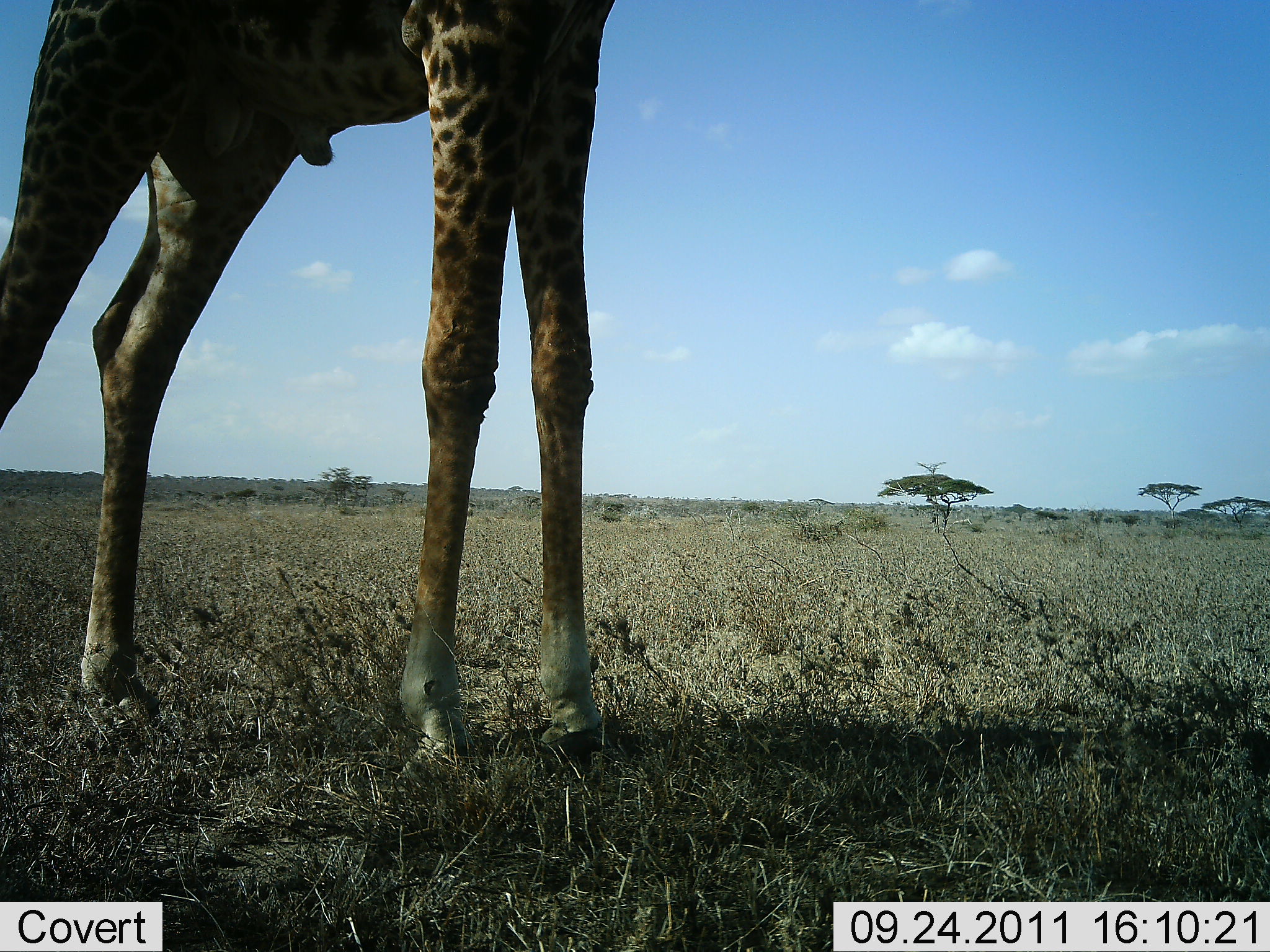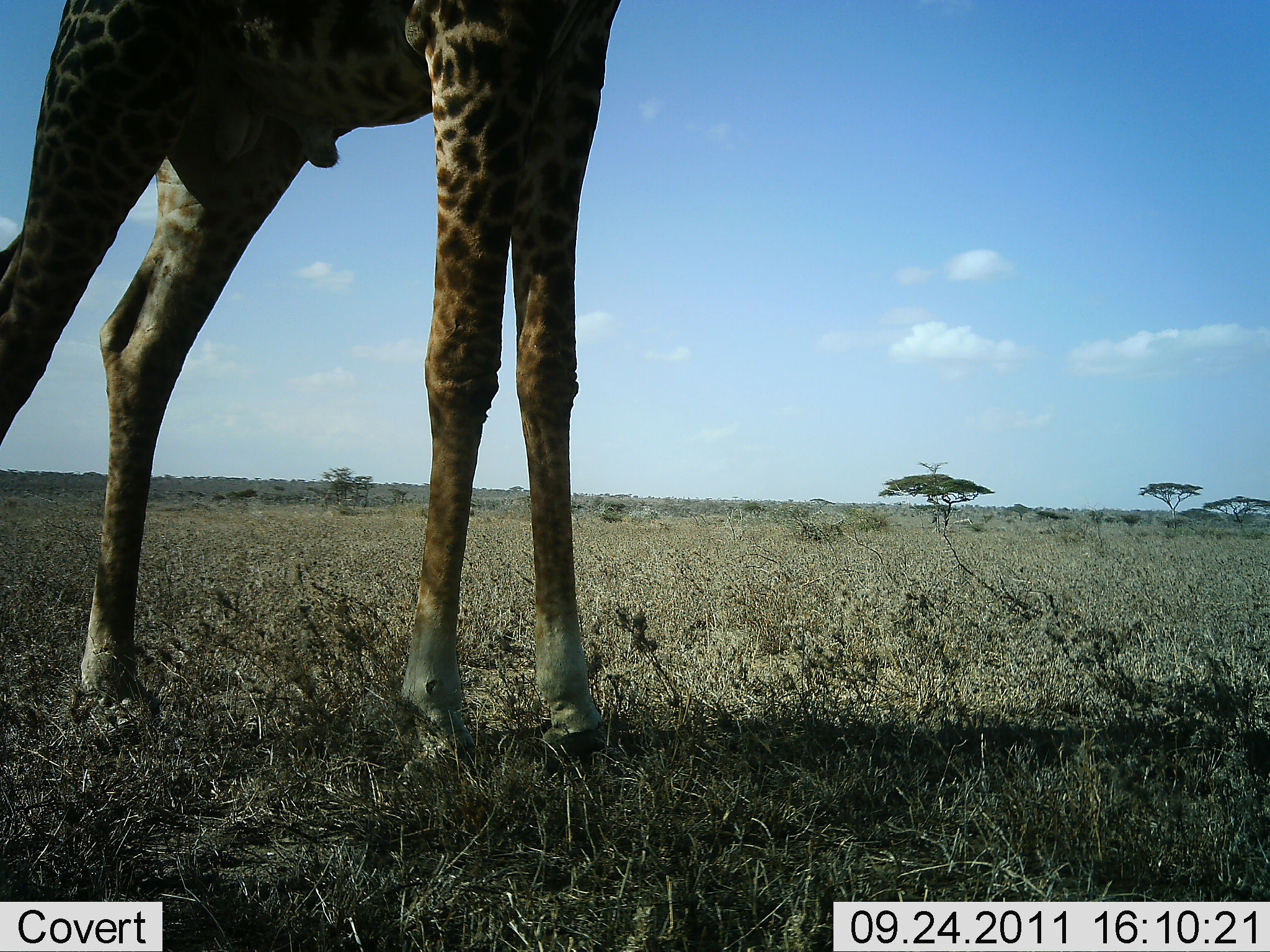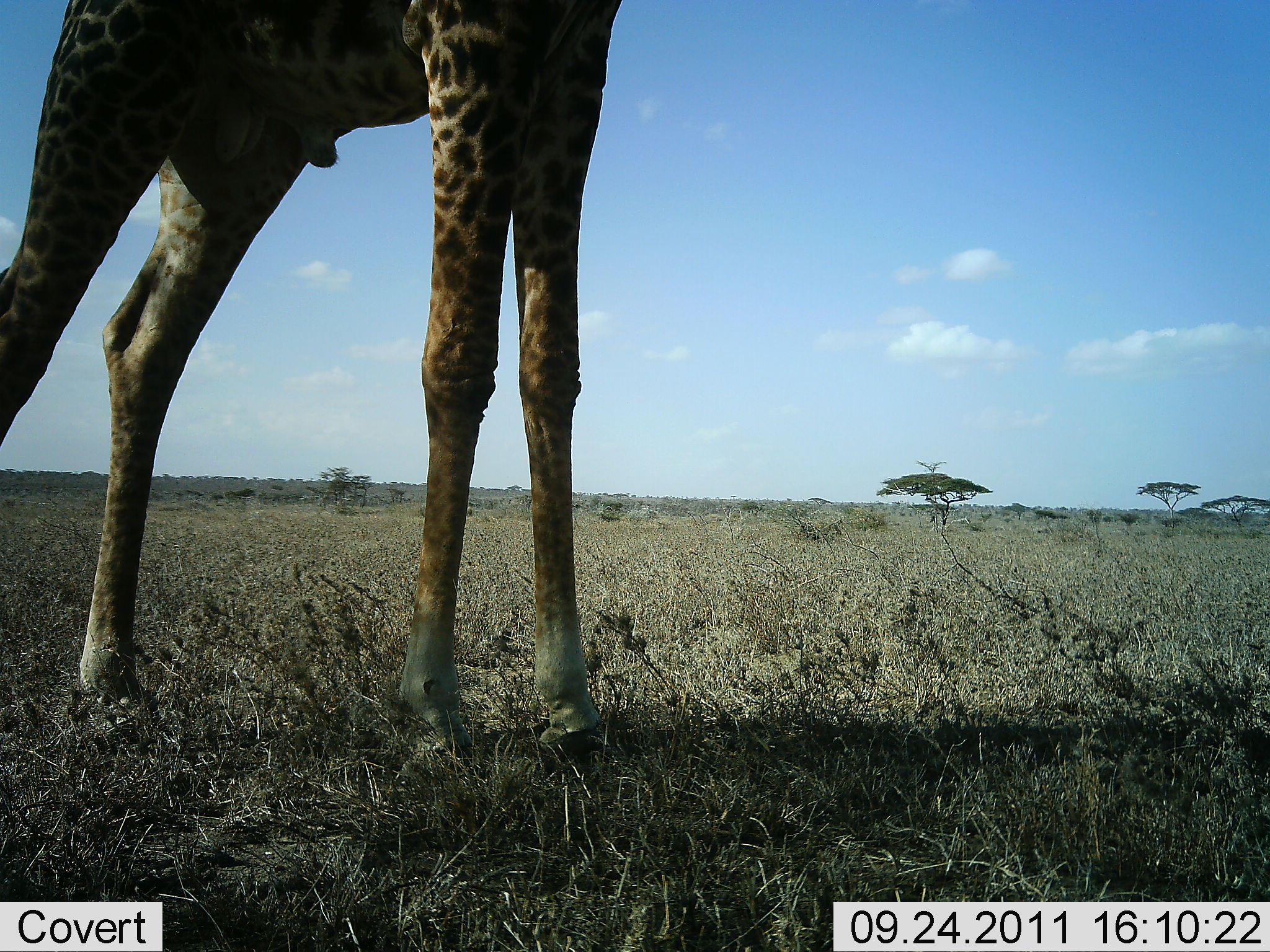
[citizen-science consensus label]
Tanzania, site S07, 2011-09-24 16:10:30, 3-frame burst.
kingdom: Animalia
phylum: Chordata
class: Mammalia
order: Artiodactyla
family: Giraffidae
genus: Giraffa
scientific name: Giraffa camelopardalis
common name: giraffe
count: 1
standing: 100%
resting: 0%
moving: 0%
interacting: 0%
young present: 0%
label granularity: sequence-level